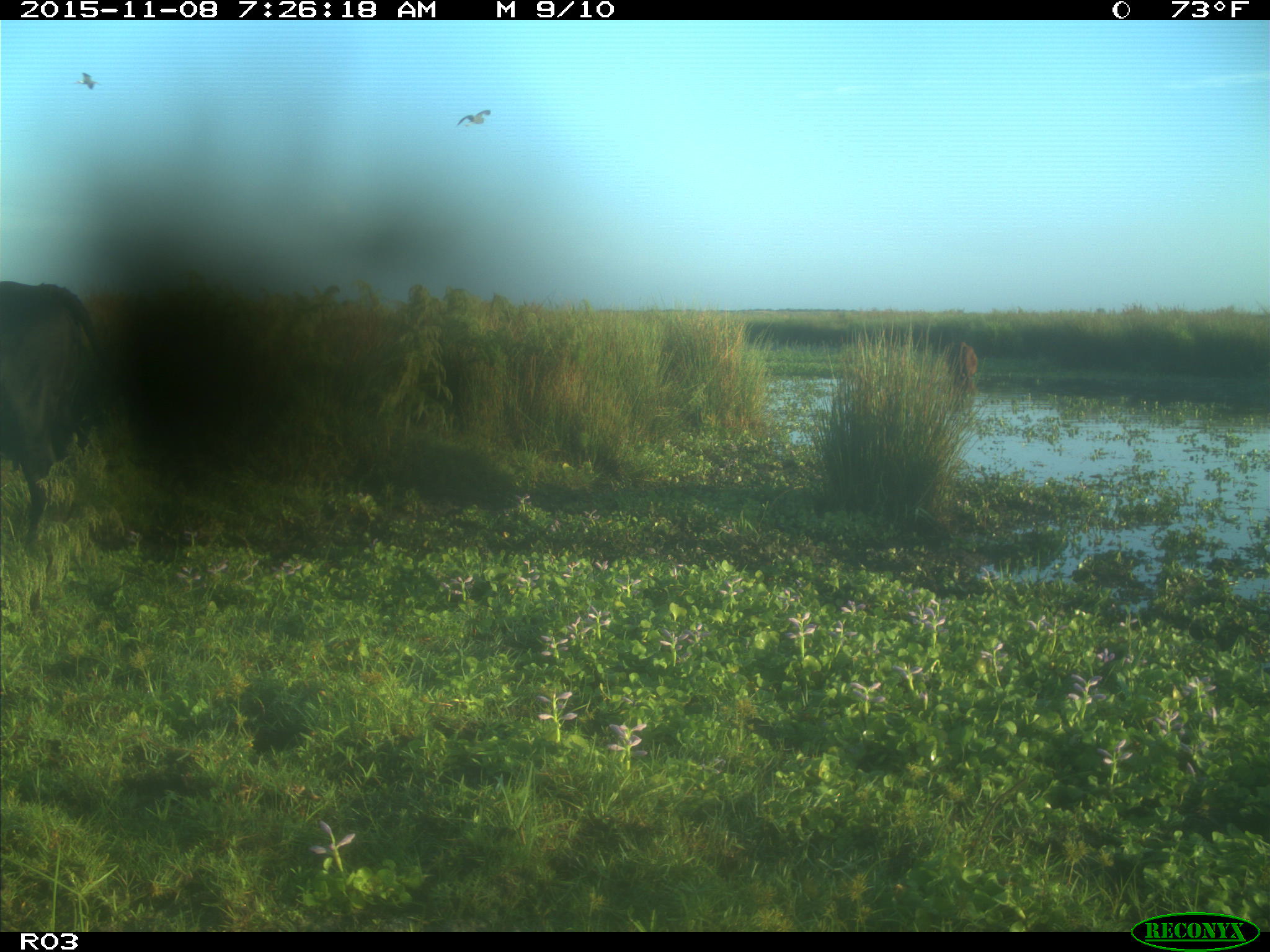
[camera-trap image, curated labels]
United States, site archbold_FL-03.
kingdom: Animalia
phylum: Chordata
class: Mammalia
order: Artiodactyla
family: Bovidae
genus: Bos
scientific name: Bos taurus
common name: domestic cow